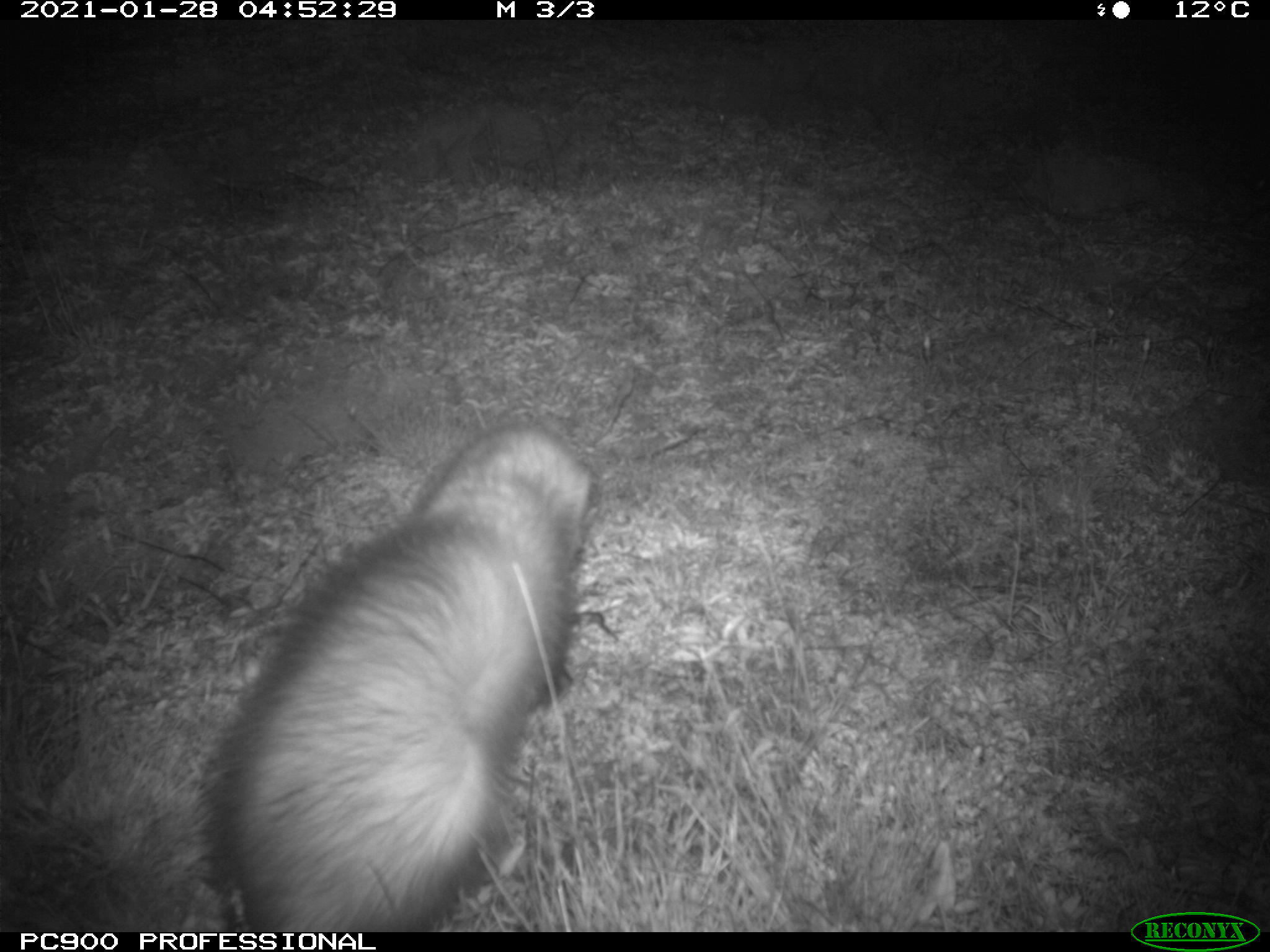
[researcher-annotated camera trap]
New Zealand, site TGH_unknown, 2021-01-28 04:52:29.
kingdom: Animalia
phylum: Chordata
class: Mammalia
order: Carnivora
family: Mustelidae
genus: Mustela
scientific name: Mustela furo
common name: ferret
Ferret (Mustela furo).